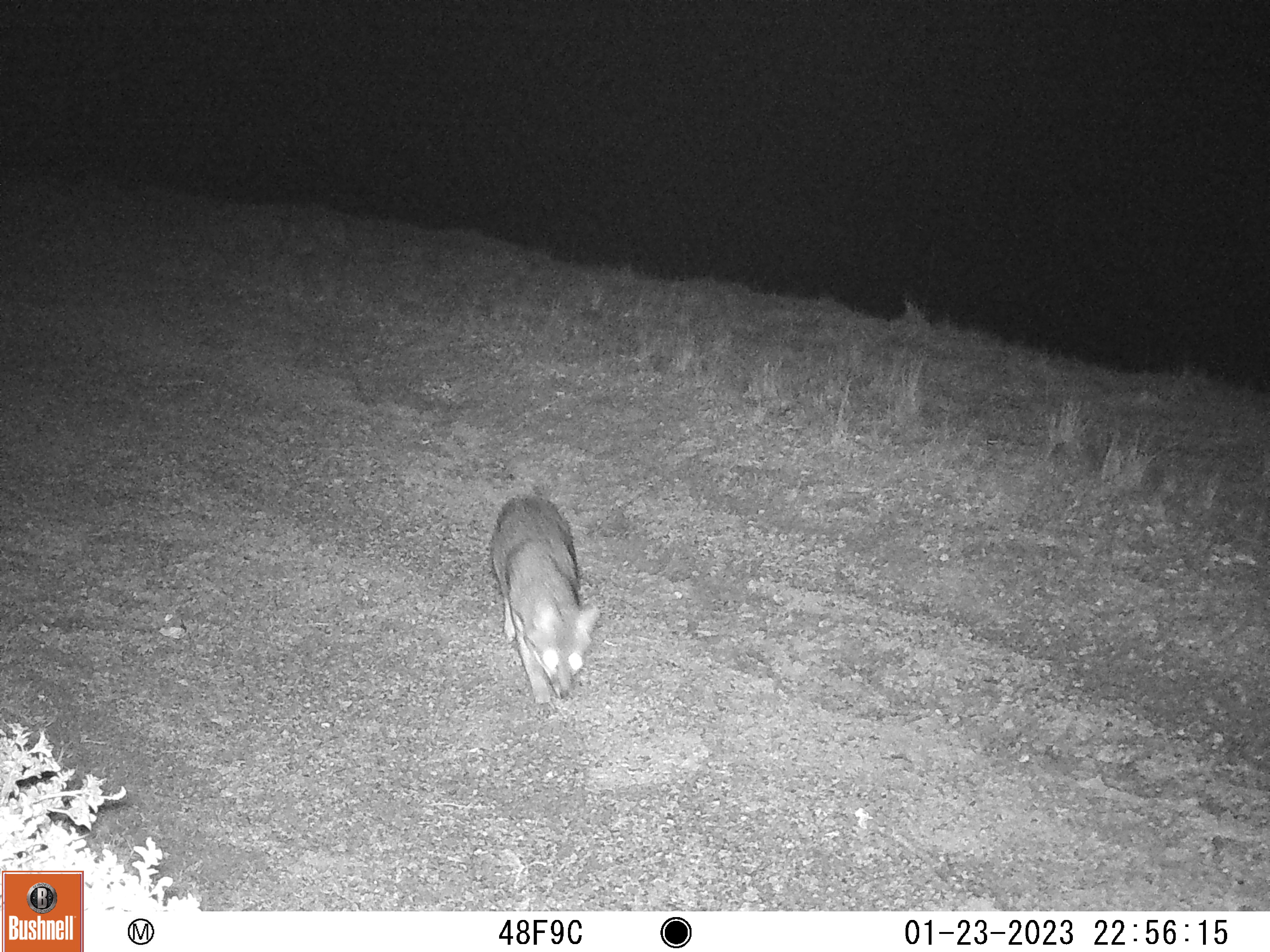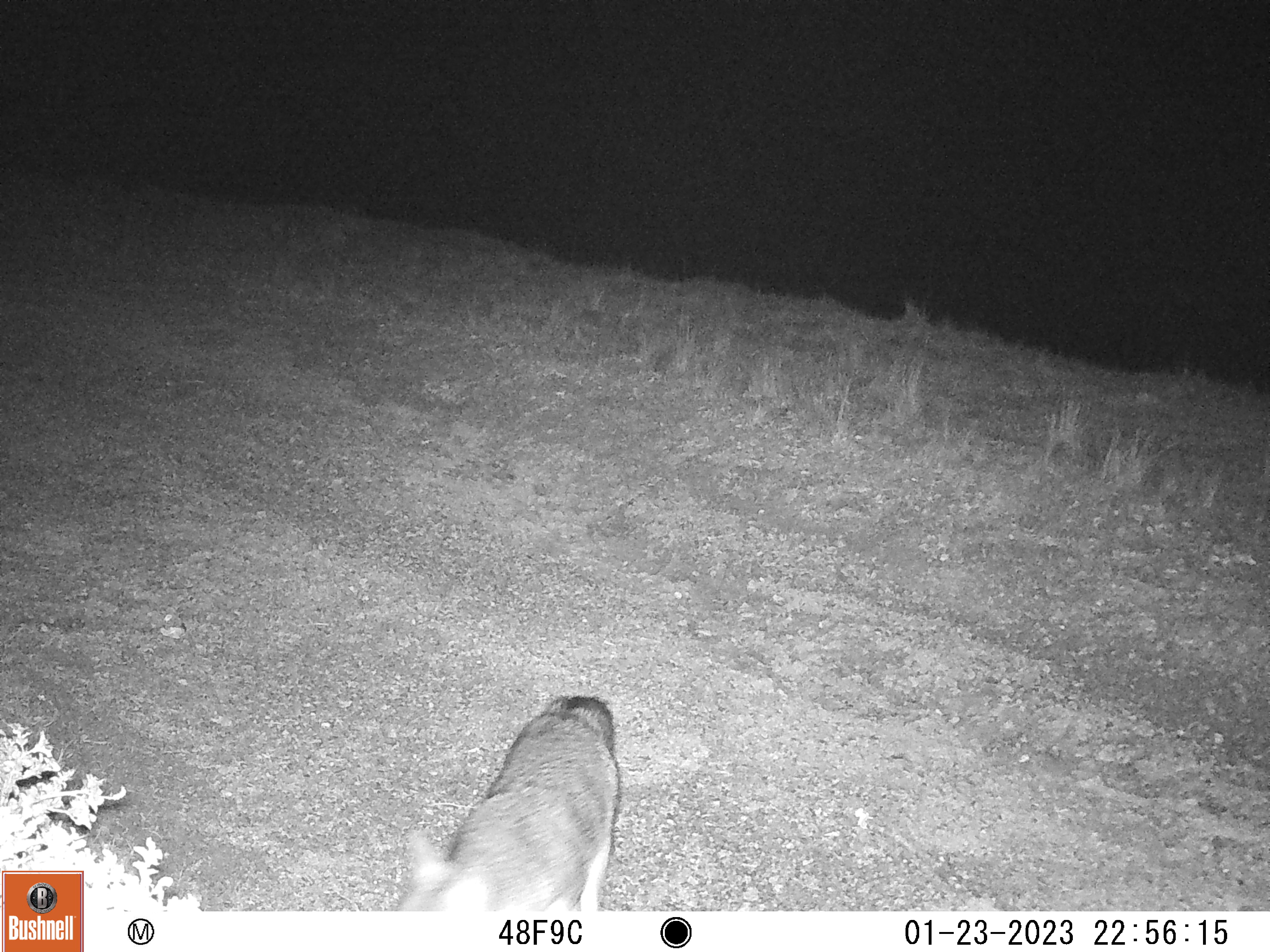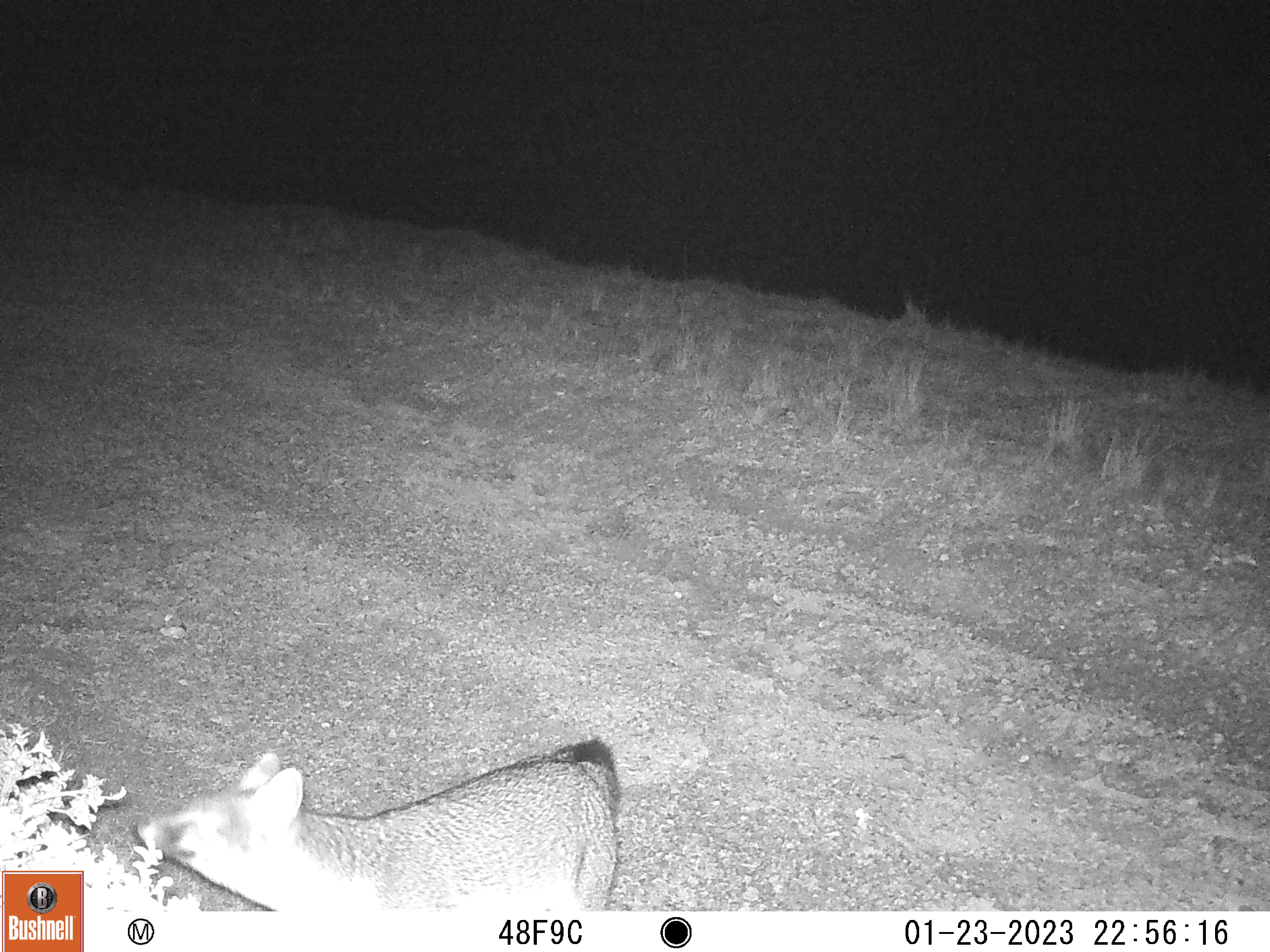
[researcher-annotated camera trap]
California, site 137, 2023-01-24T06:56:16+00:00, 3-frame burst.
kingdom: Animalia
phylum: Chordata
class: Mammalia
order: Carnivora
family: Canidae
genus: Urocyon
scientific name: Urocyon cinereoargenteus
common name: gray fox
Gray fox (Urocyon cinereoargenteus).